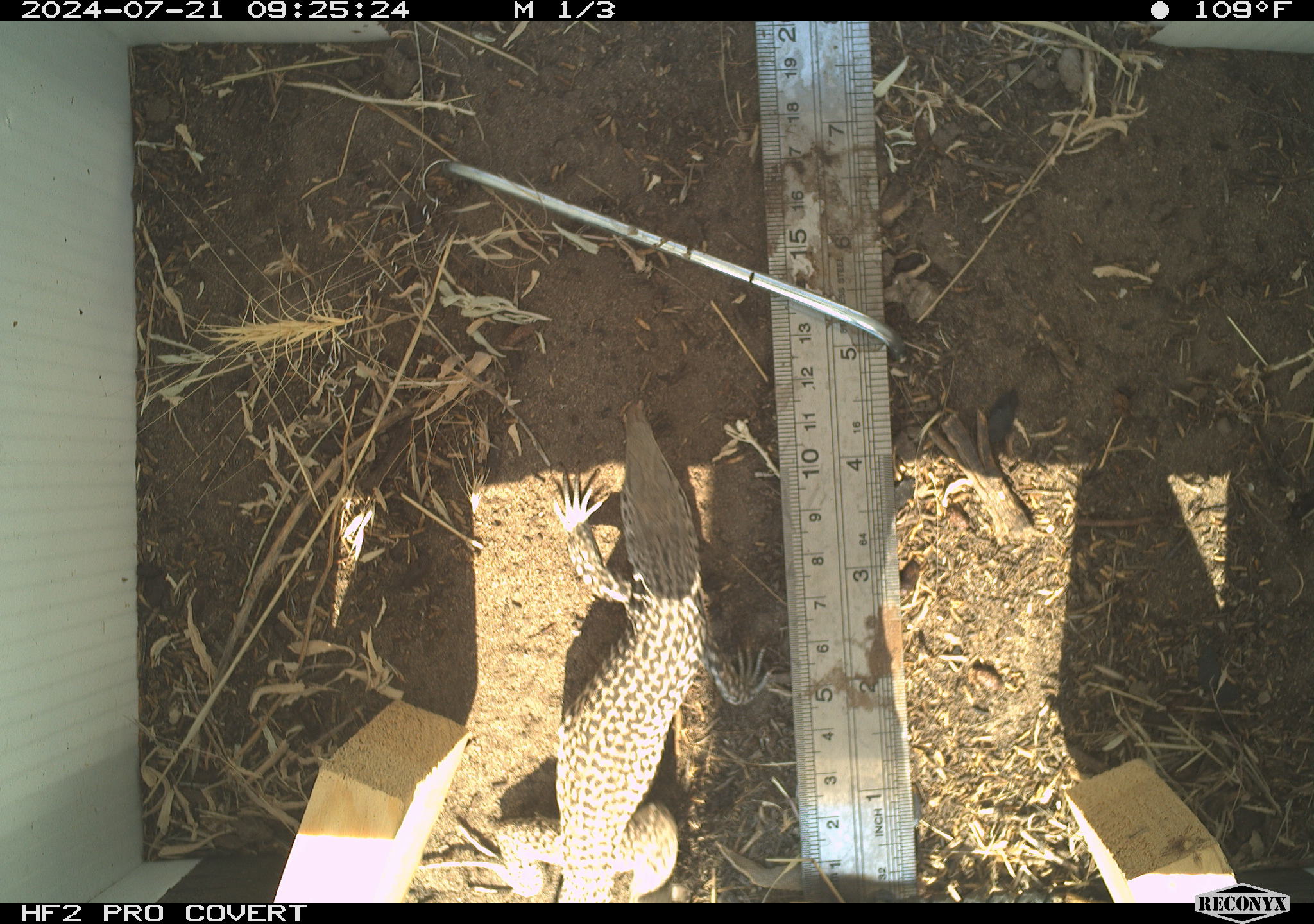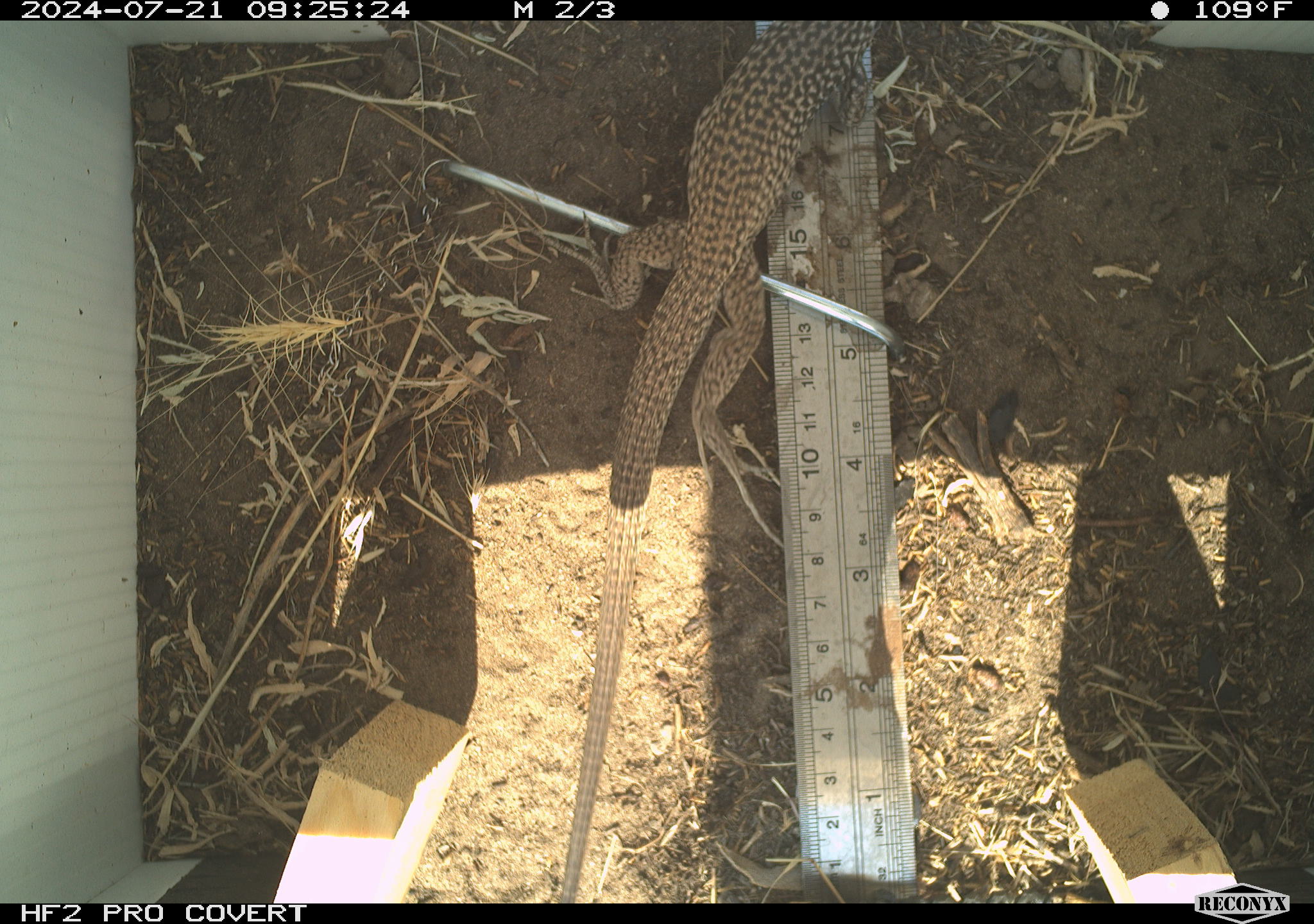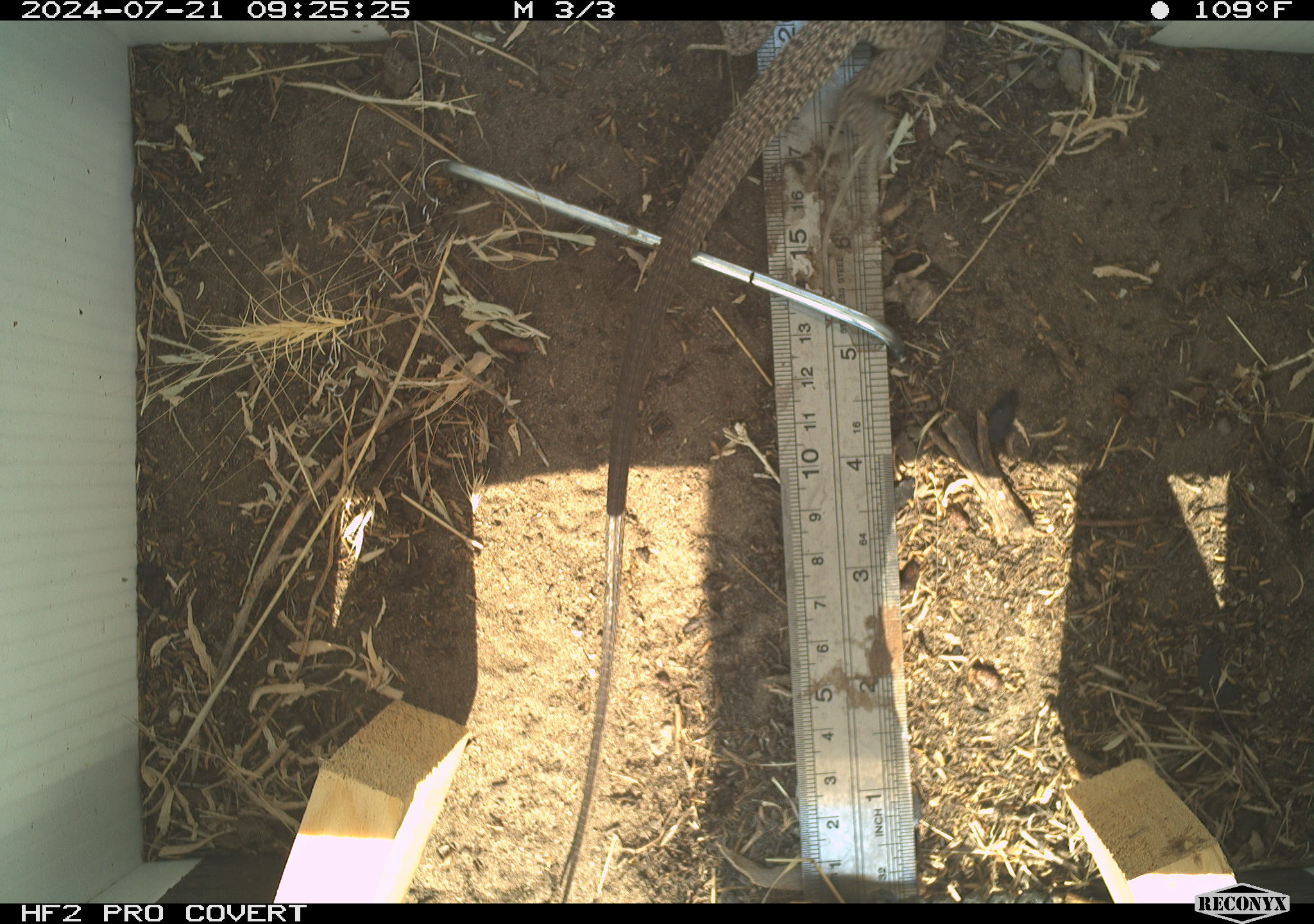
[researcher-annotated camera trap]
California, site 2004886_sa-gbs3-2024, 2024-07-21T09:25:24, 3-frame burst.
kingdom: Animalia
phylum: Chordata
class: Reptilia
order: Squamata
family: Teiidae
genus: Aspidoscelis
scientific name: Aspidoscelis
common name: whiptail lizards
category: aspidoscelis species